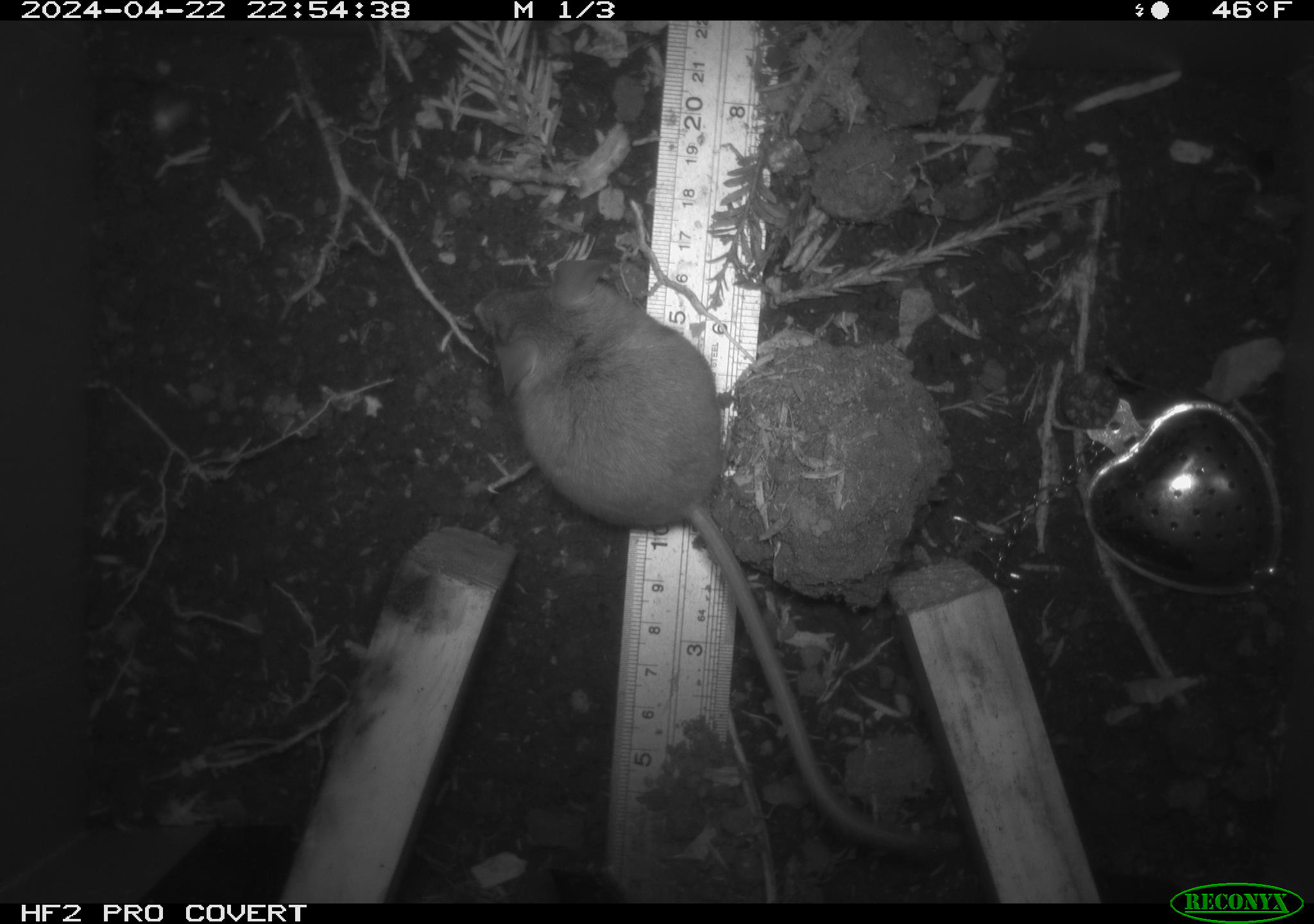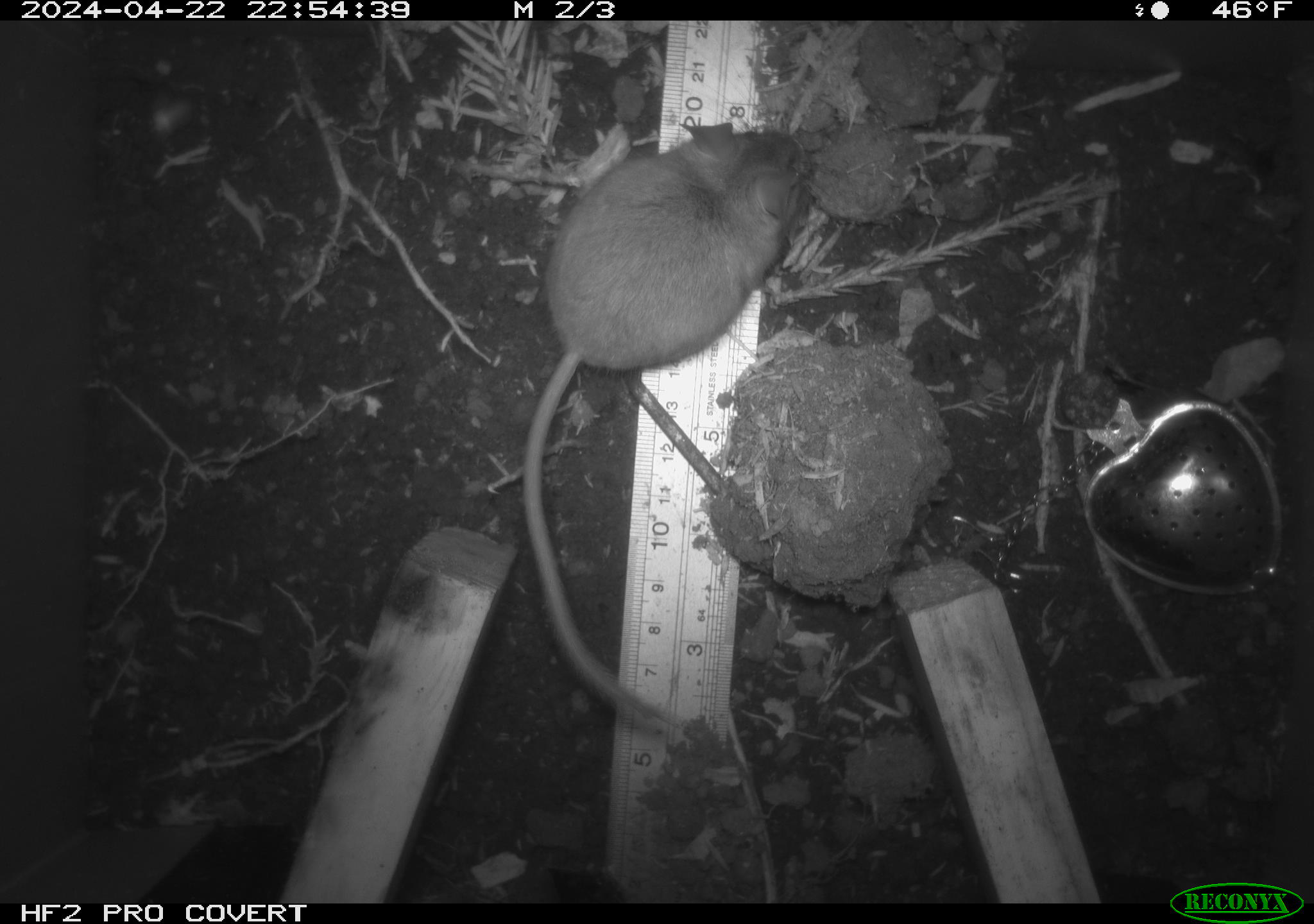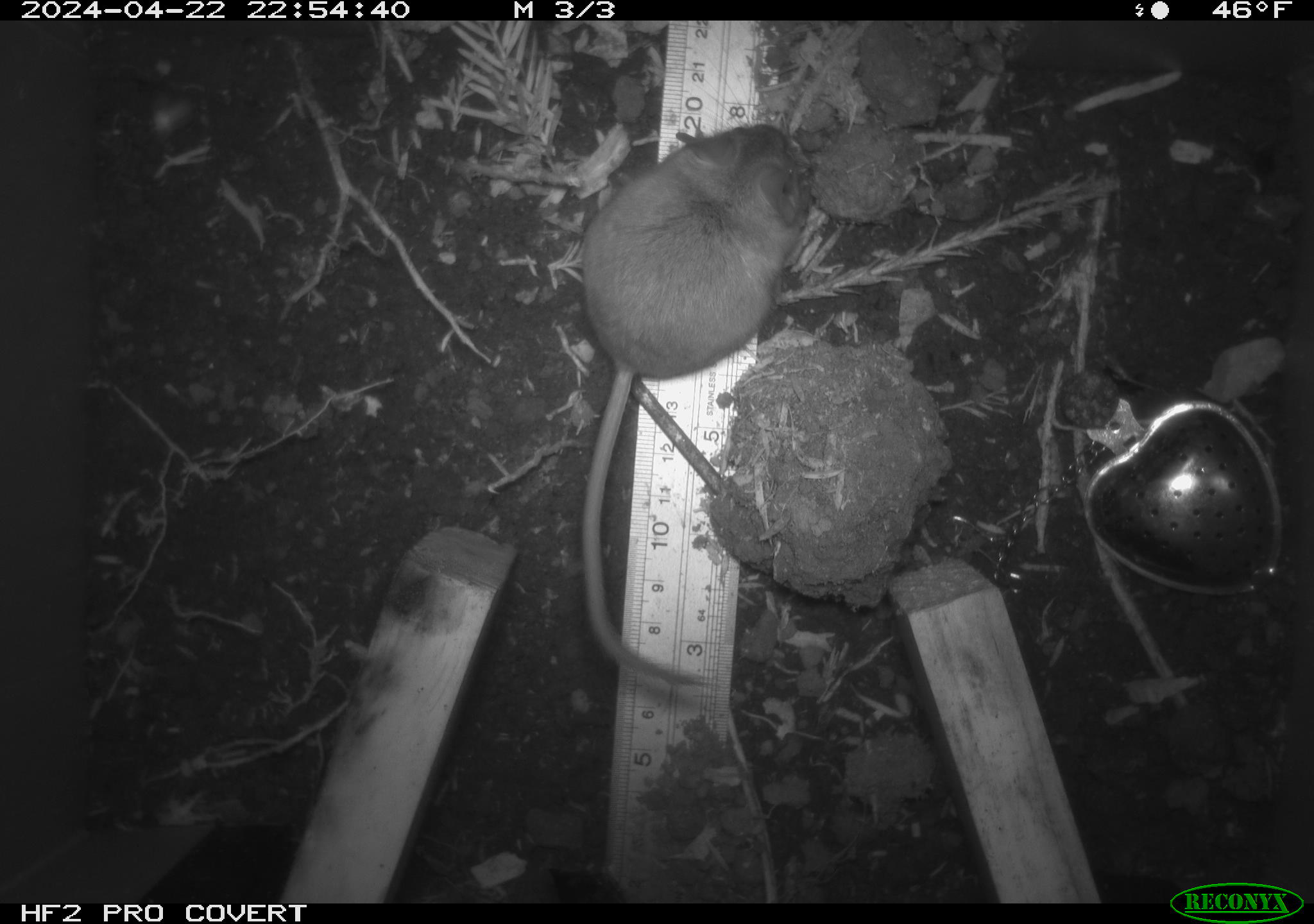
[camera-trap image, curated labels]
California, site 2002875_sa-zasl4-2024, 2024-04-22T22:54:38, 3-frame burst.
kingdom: Animalia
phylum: Chordata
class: Mammalia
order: Rodentia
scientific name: Rodentia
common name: mouse species